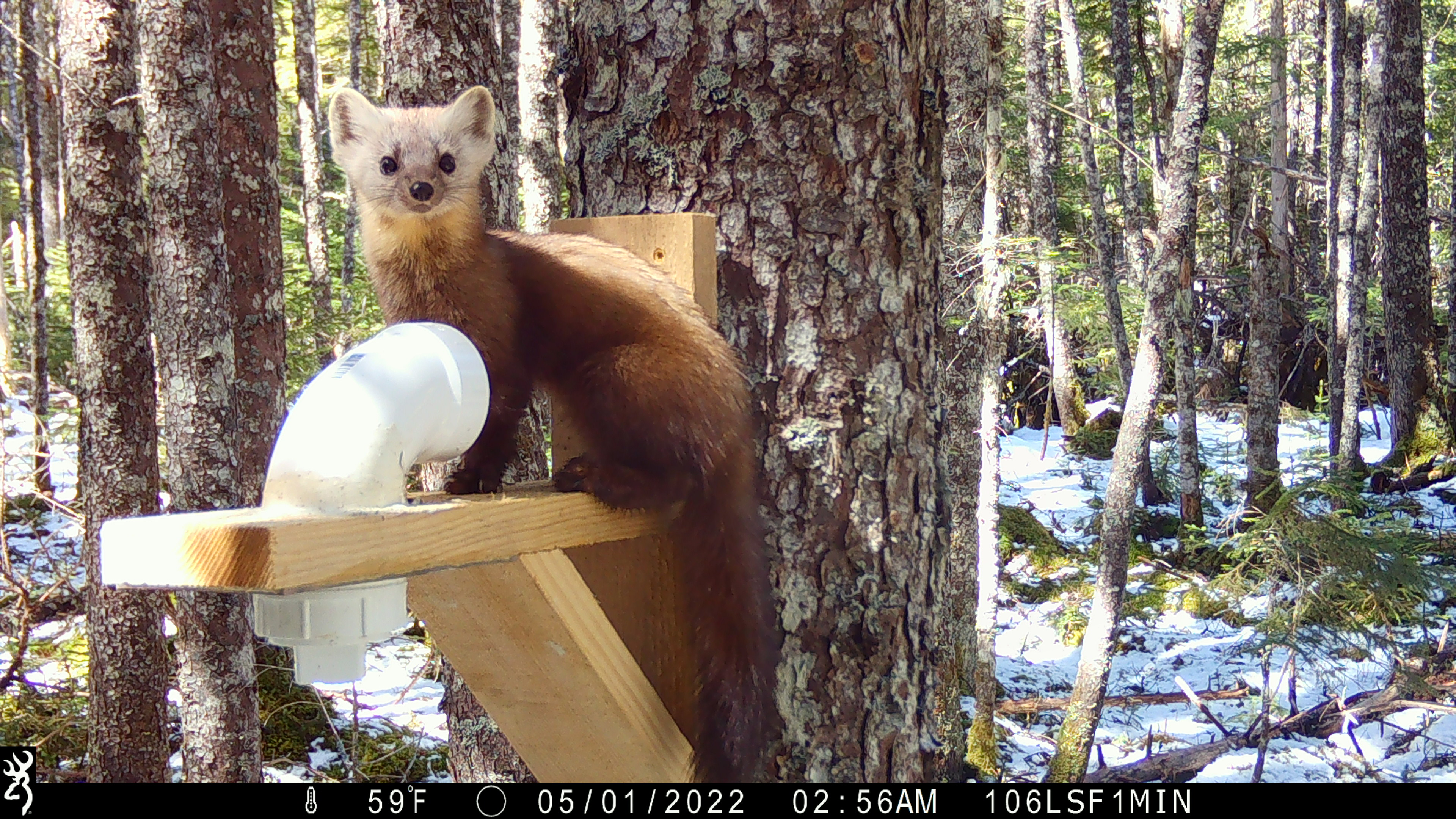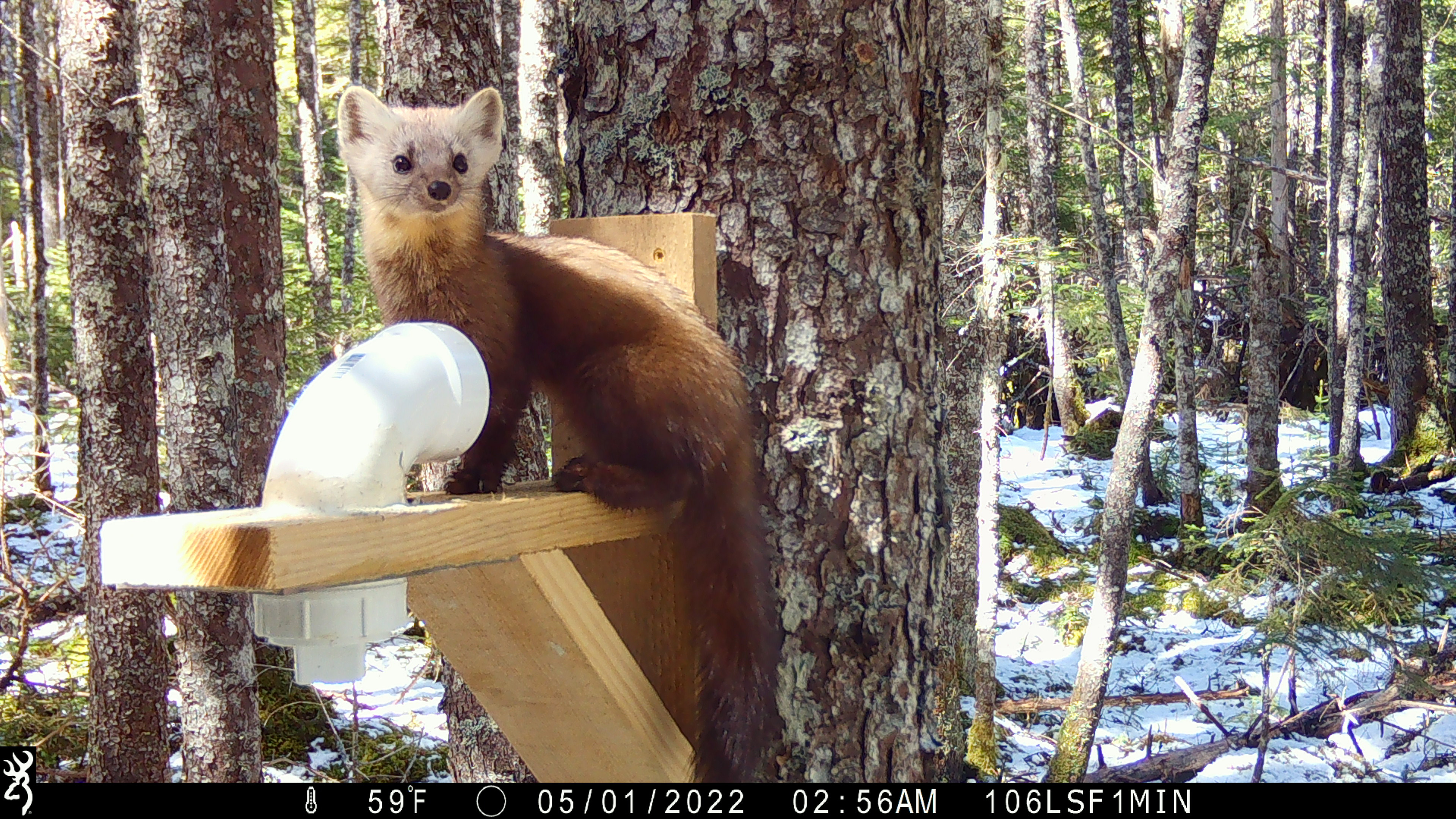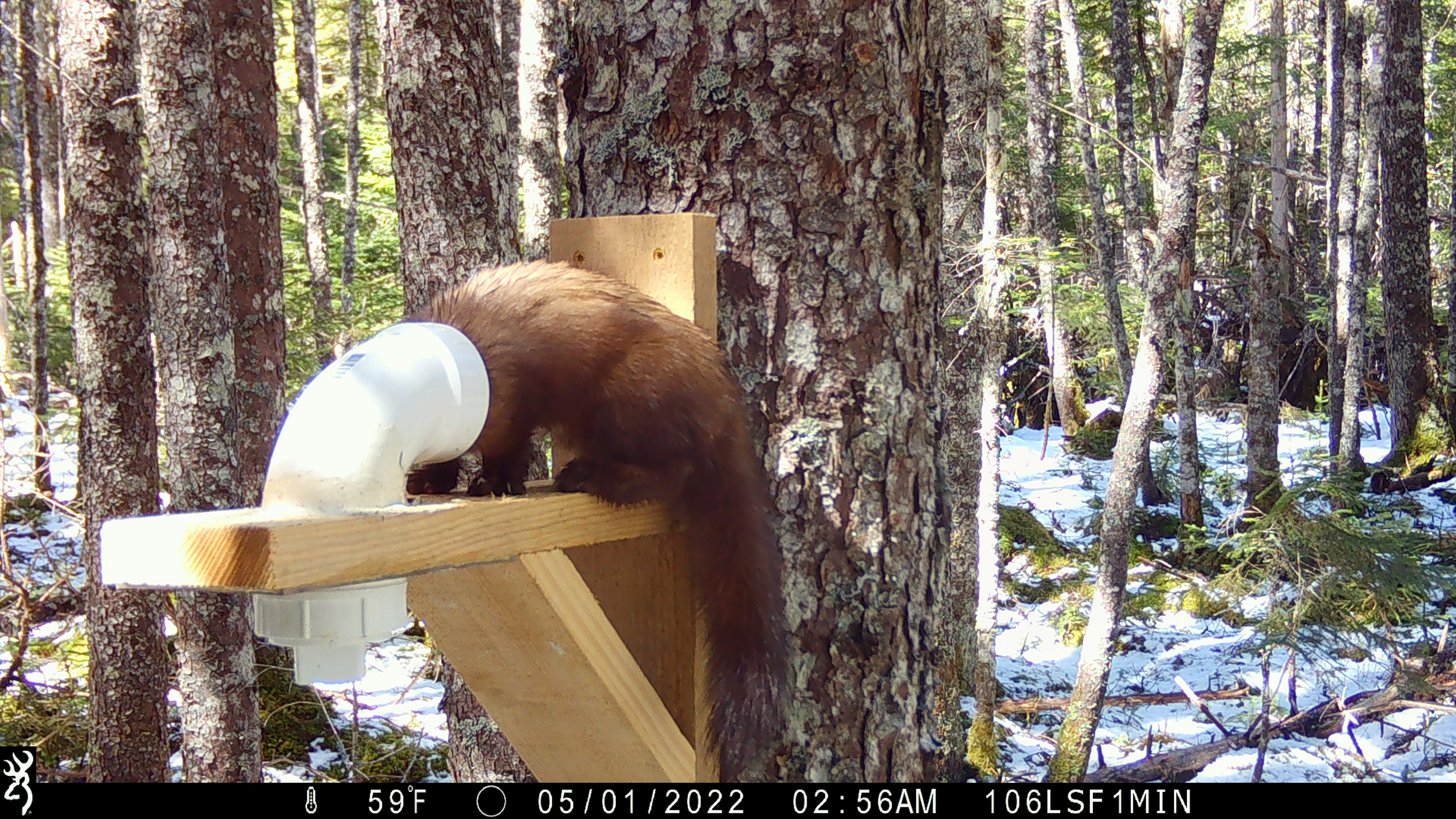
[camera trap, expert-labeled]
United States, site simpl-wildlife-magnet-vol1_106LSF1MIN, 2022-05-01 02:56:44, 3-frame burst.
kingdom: Animalia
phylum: Chordata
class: Mammalia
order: Carnivora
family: Mustelidae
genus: Martes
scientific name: Martes americana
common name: american marten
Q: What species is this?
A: American marten (Martes americana).